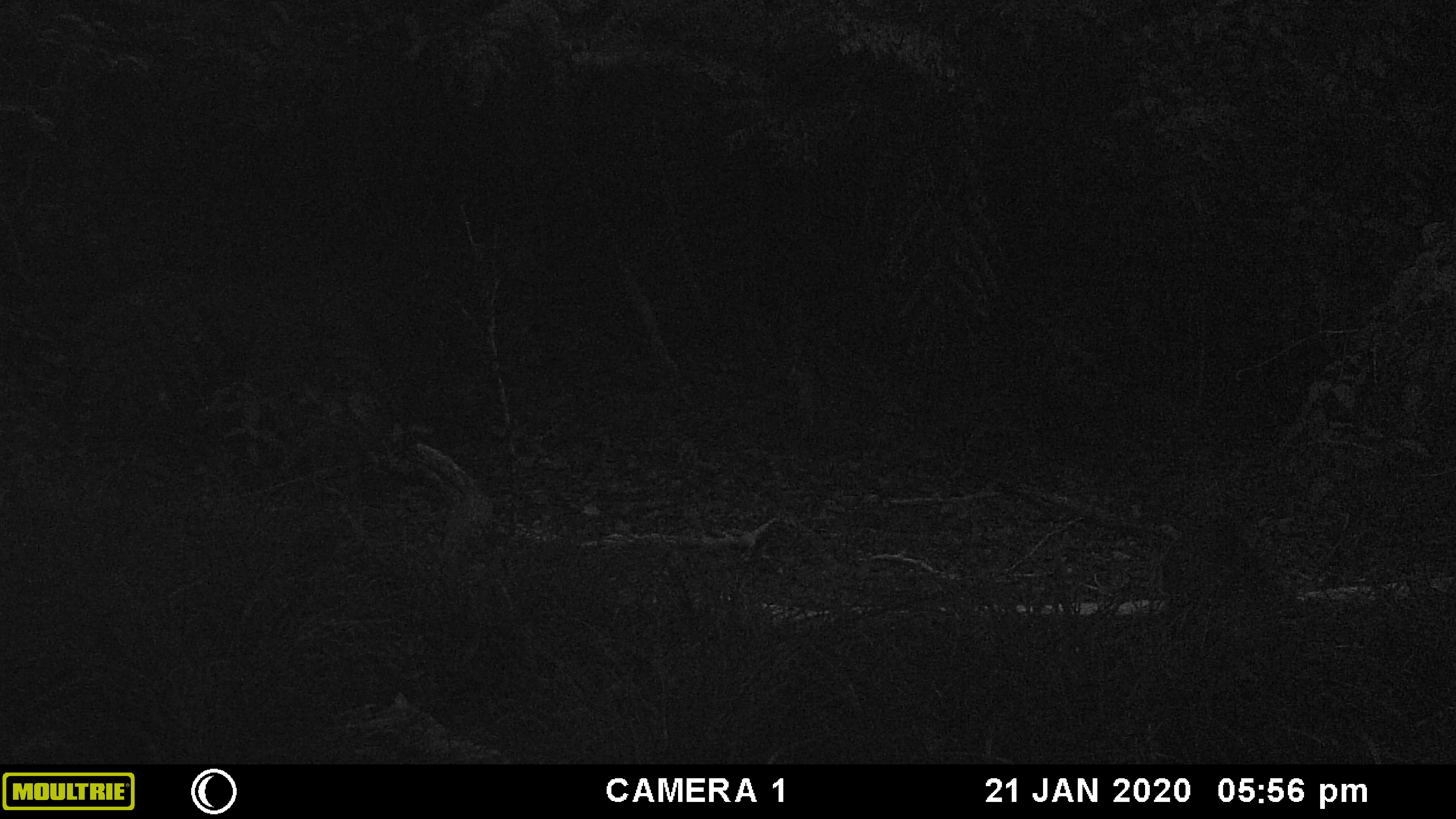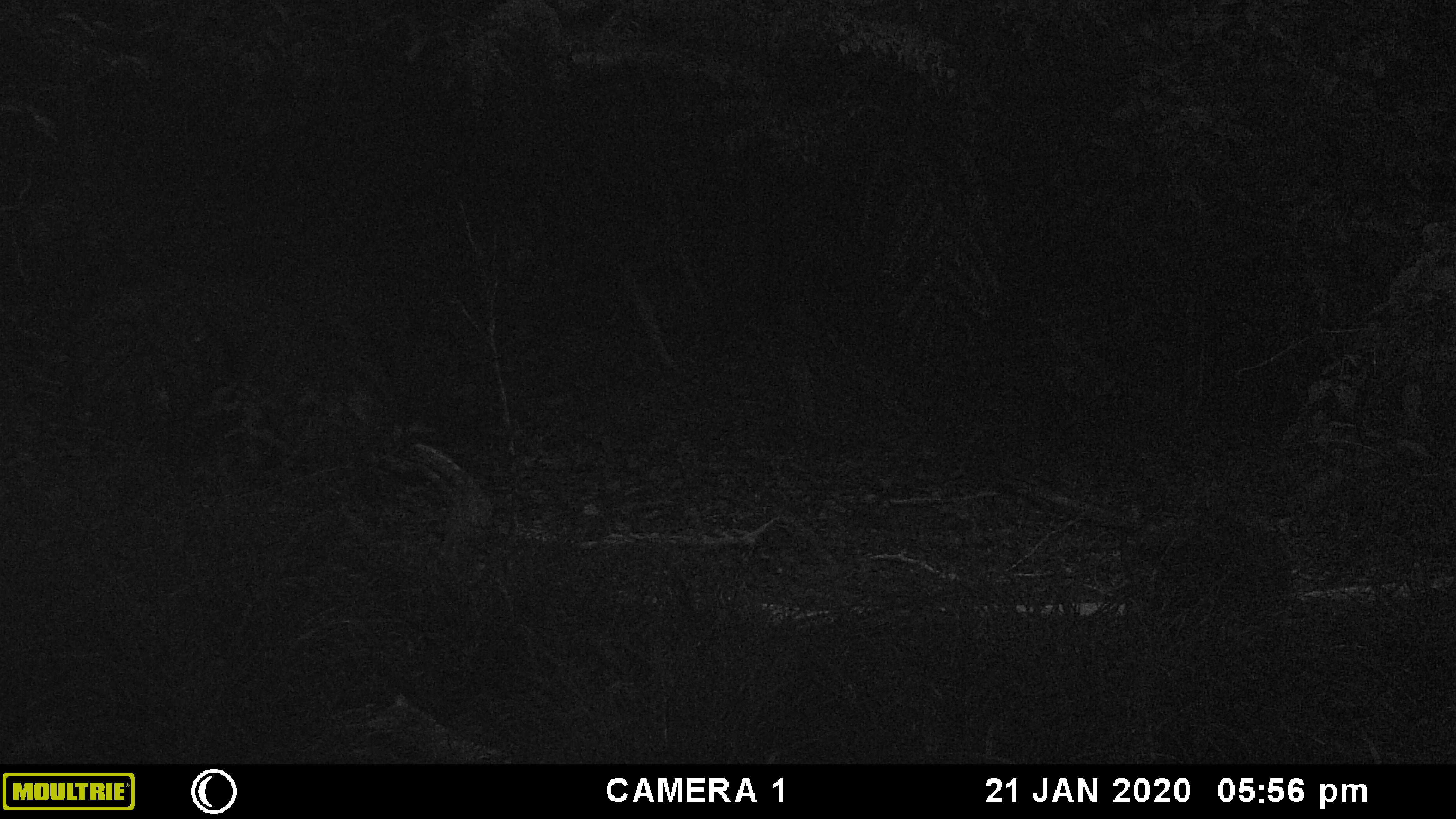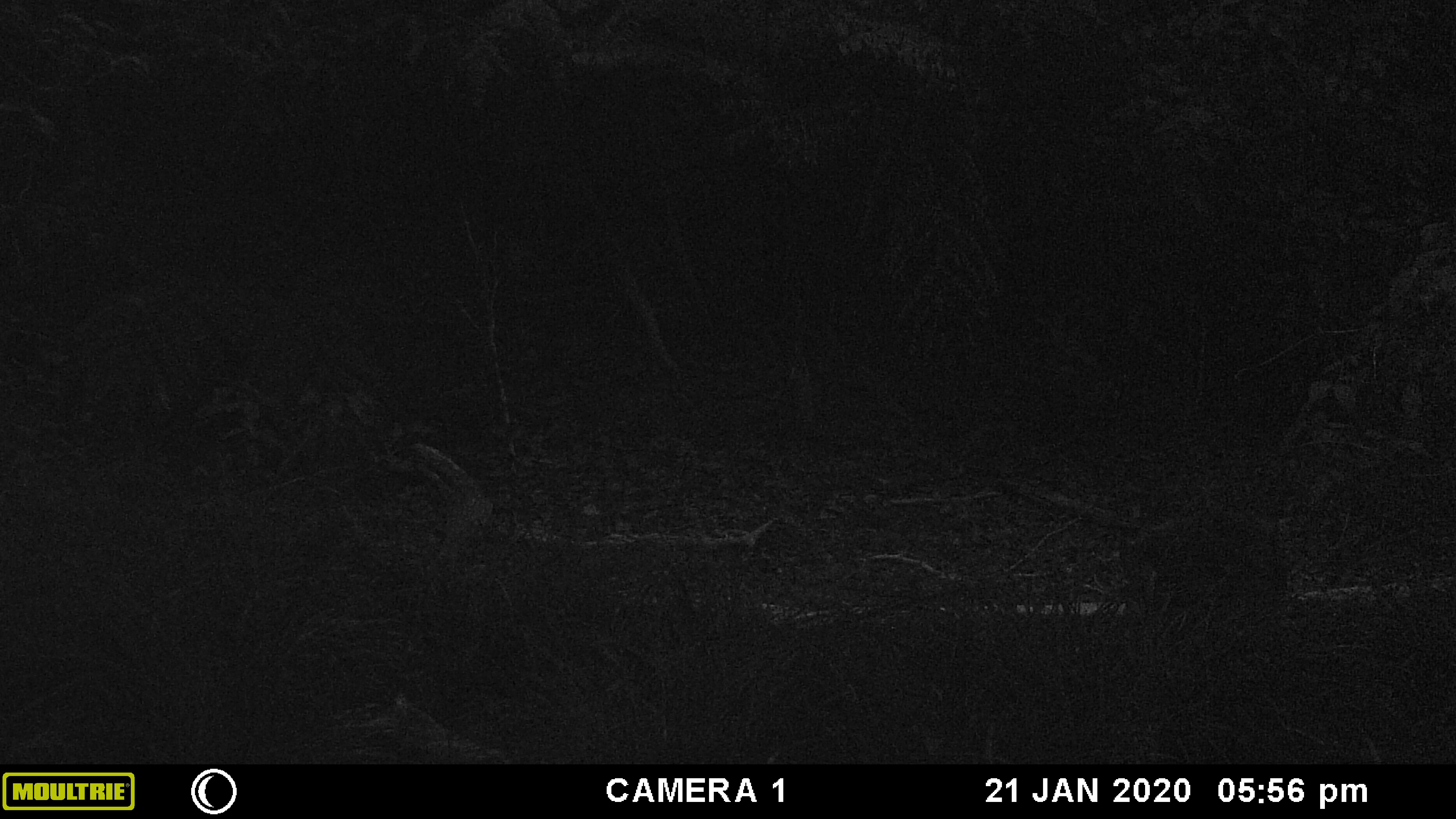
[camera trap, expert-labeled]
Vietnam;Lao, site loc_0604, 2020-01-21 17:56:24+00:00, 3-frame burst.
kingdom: Animalia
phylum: Chordata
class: Mammalia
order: Artiodactyla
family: Suidae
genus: Sus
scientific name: Sus scrofa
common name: eurasian wild pig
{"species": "eurasian wild pig (Sus scrofa)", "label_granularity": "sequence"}